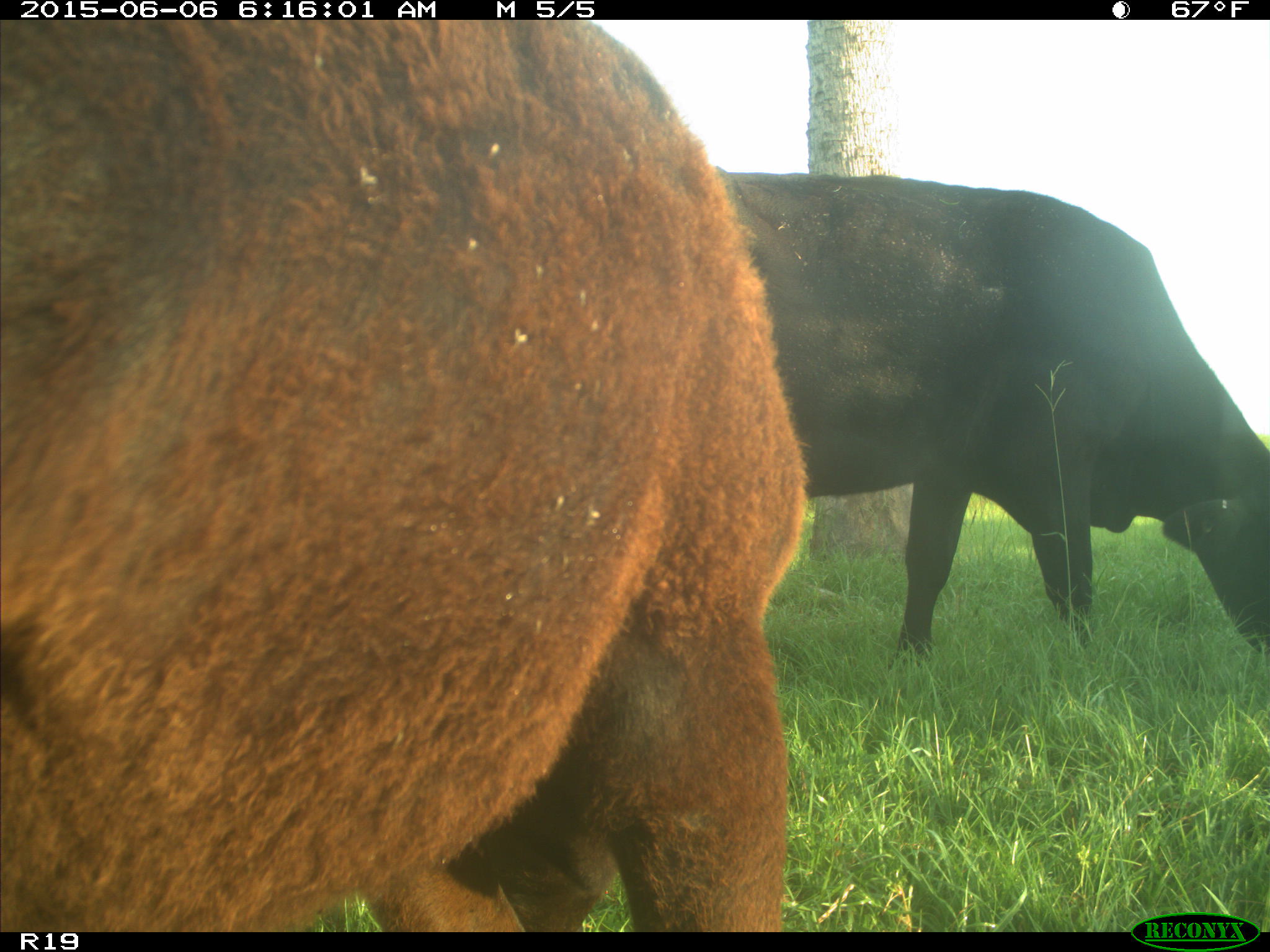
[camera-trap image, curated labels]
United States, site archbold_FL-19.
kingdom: Animalia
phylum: Chordata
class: Mammalia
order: Artiodactyla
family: Bovidae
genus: Bos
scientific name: Bos taurus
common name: domestic cow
Bos taurus (domestic cow).